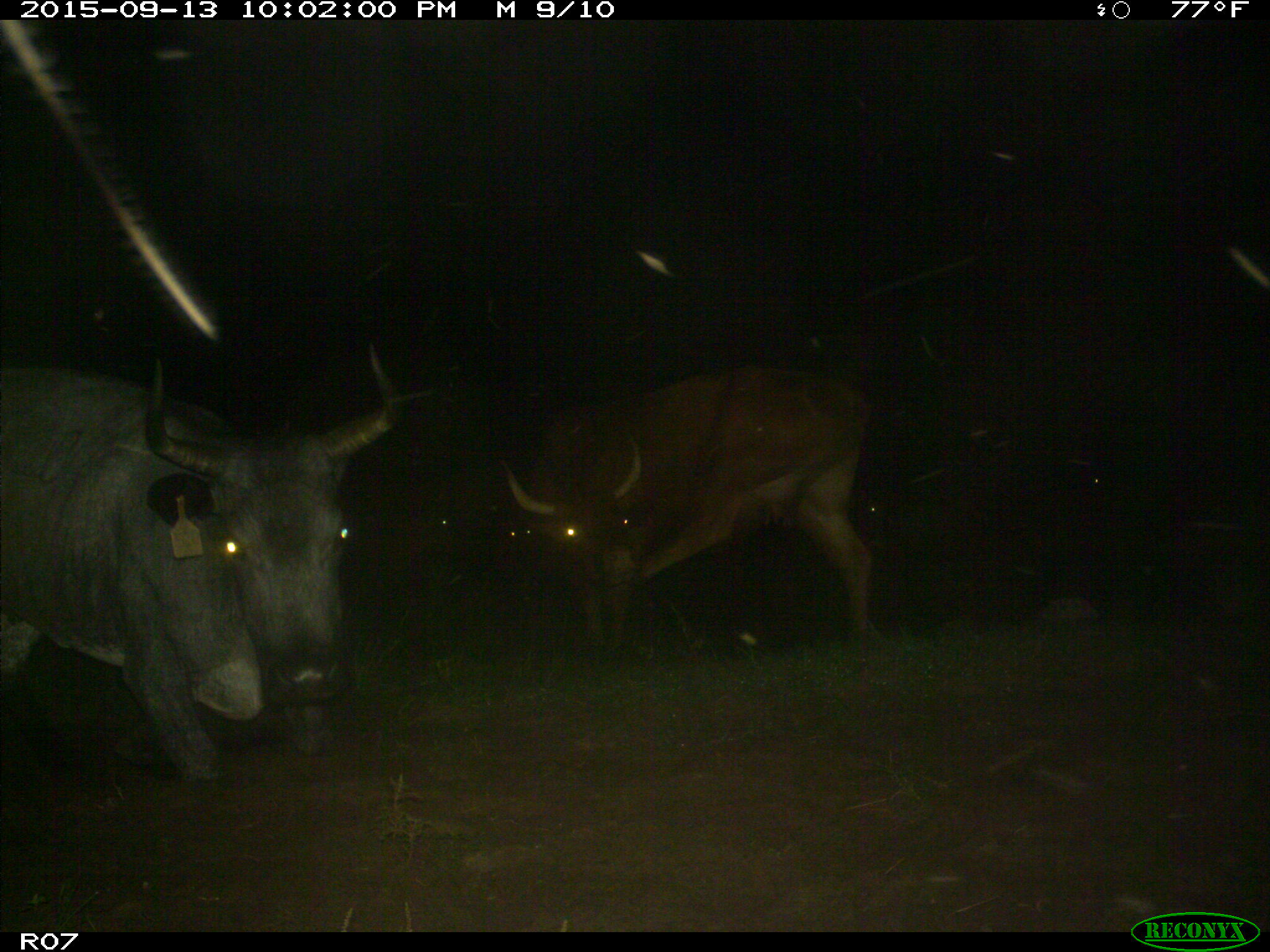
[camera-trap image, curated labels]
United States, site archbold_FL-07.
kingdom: Animalia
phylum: Chordata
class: Mammalia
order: Artiodactyla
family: Bovidae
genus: Bos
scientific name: Bos taurus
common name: domestic cow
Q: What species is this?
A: Bos taurus (domestic cow).